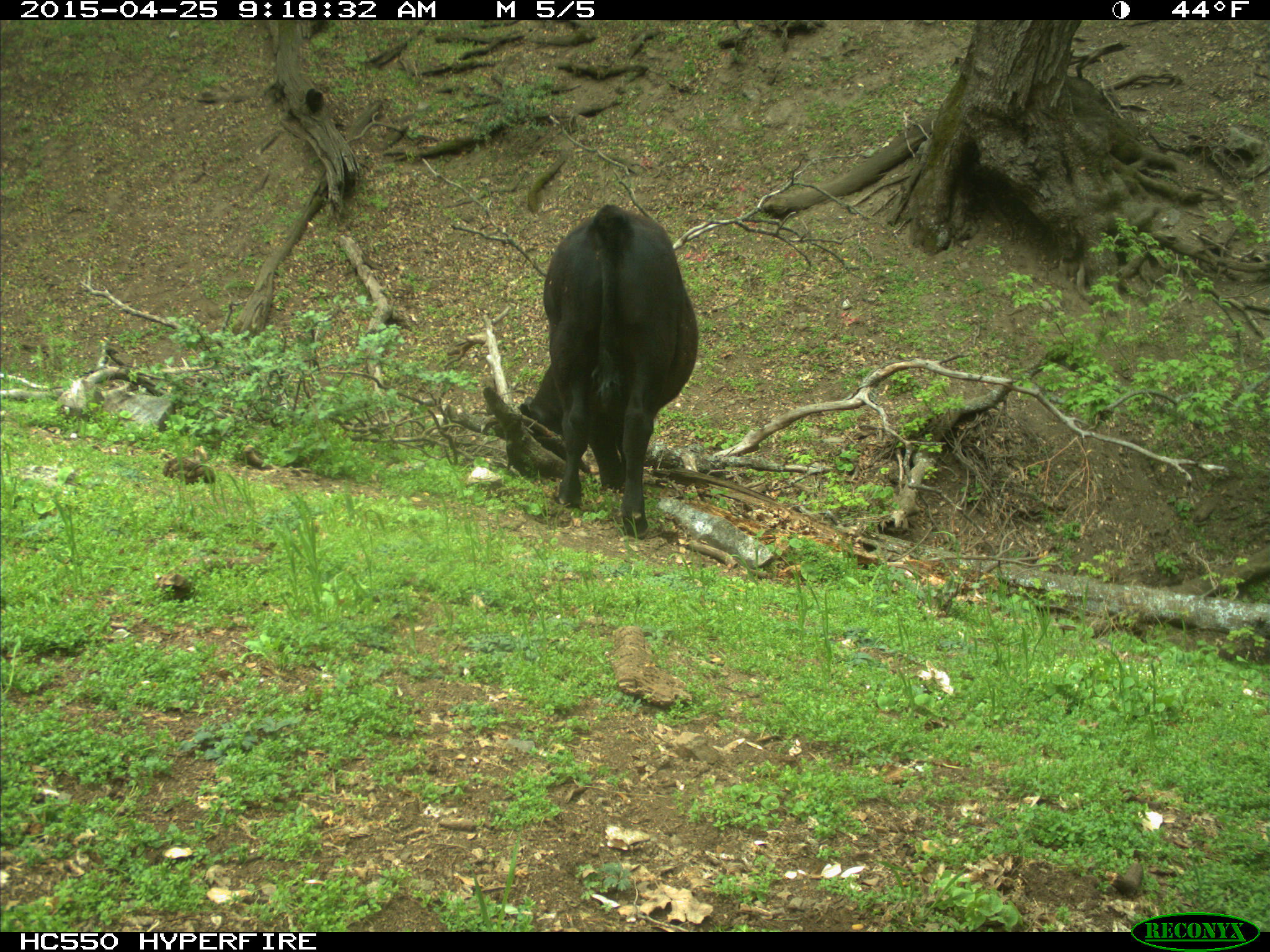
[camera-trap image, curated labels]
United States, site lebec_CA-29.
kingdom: Animalia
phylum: Chordata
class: Mammalia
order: Artiodactyla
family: Bovidae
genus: Bos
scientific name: Bos taurus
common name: domestic cow